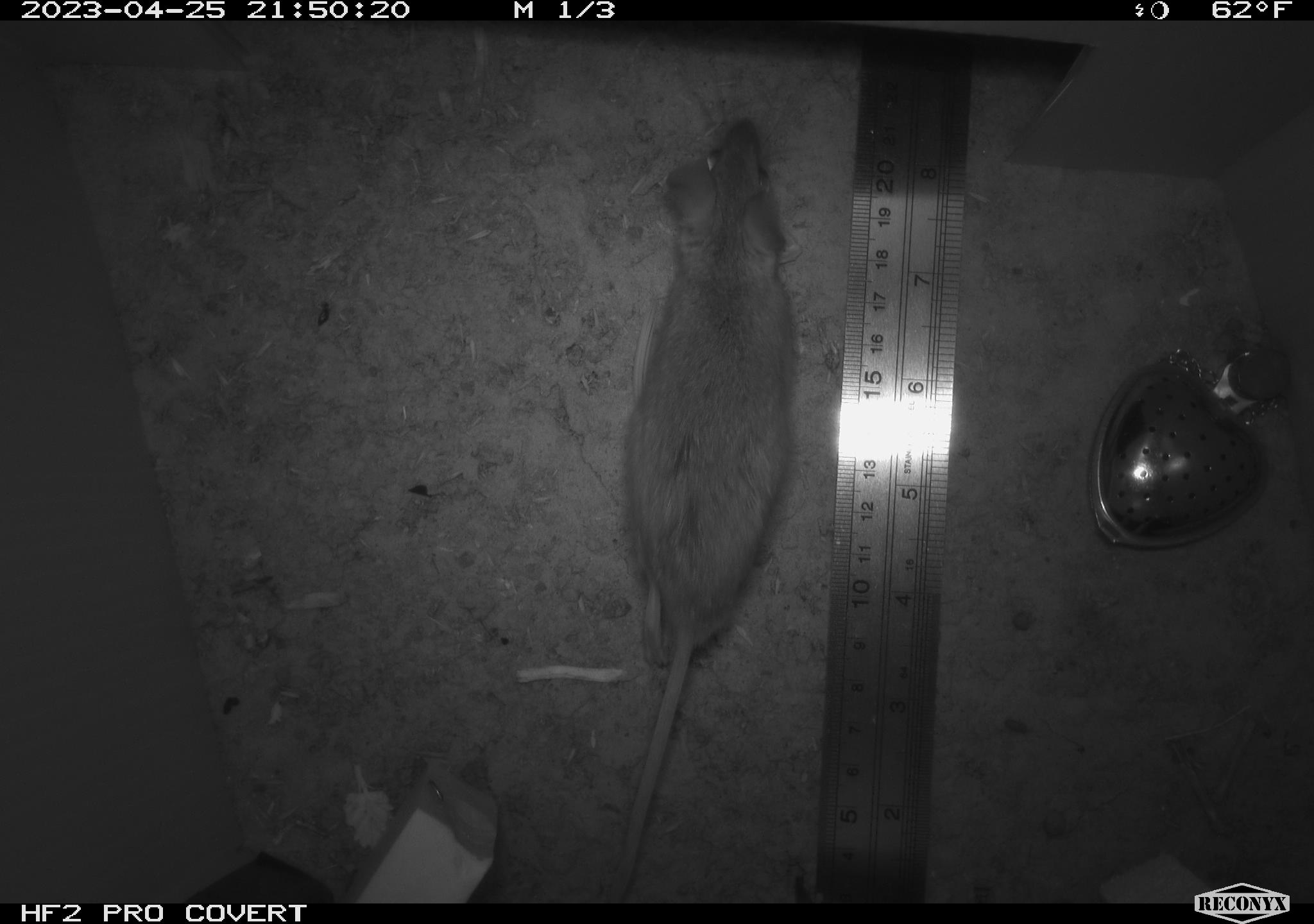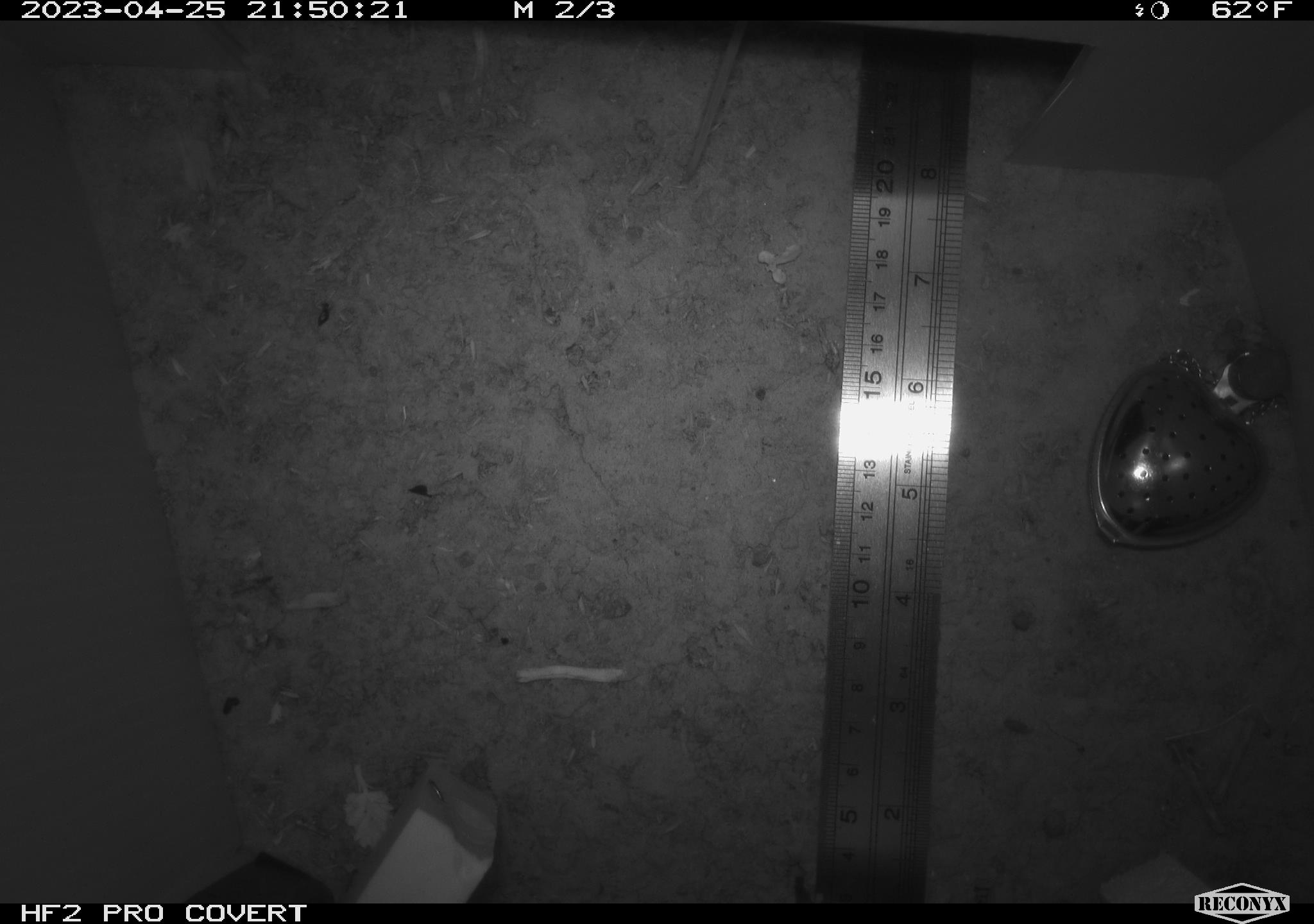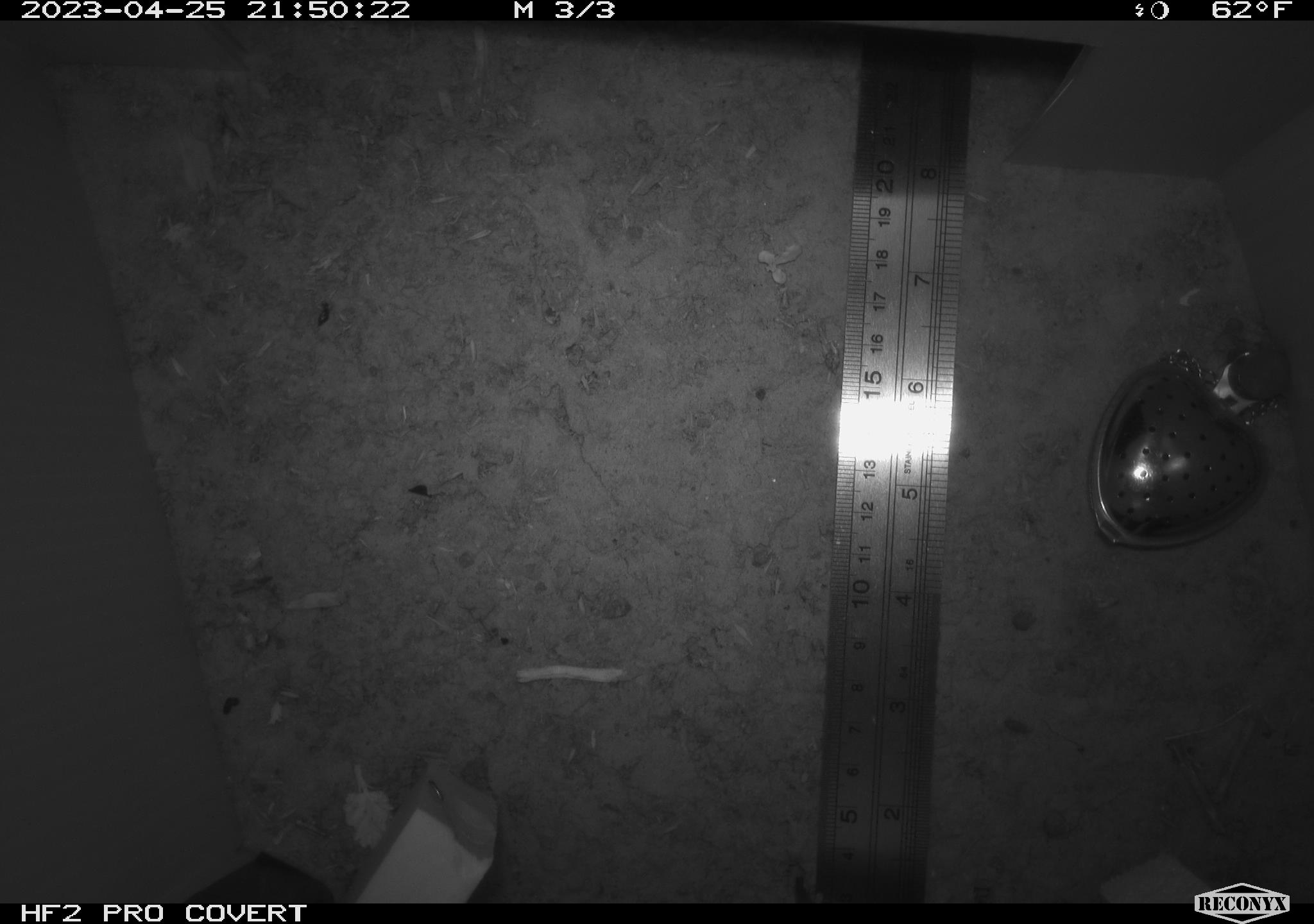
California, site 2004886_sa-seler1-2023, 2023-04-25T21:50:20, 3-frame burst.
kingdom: Animalia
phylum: Chordata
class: Mammalia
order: Rodentia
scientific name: Rodentia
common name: mouse species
Mouse species (Rodentia).